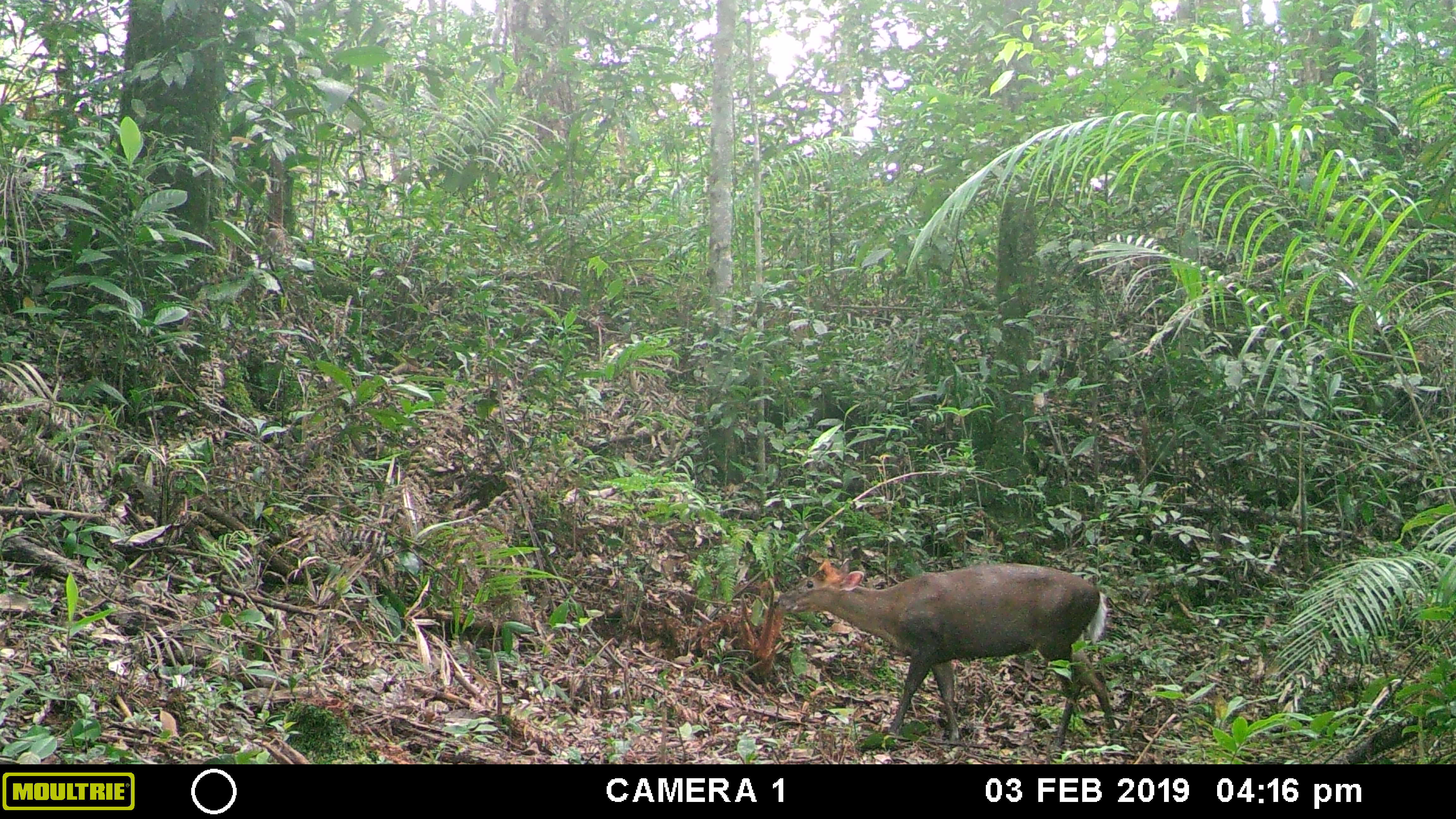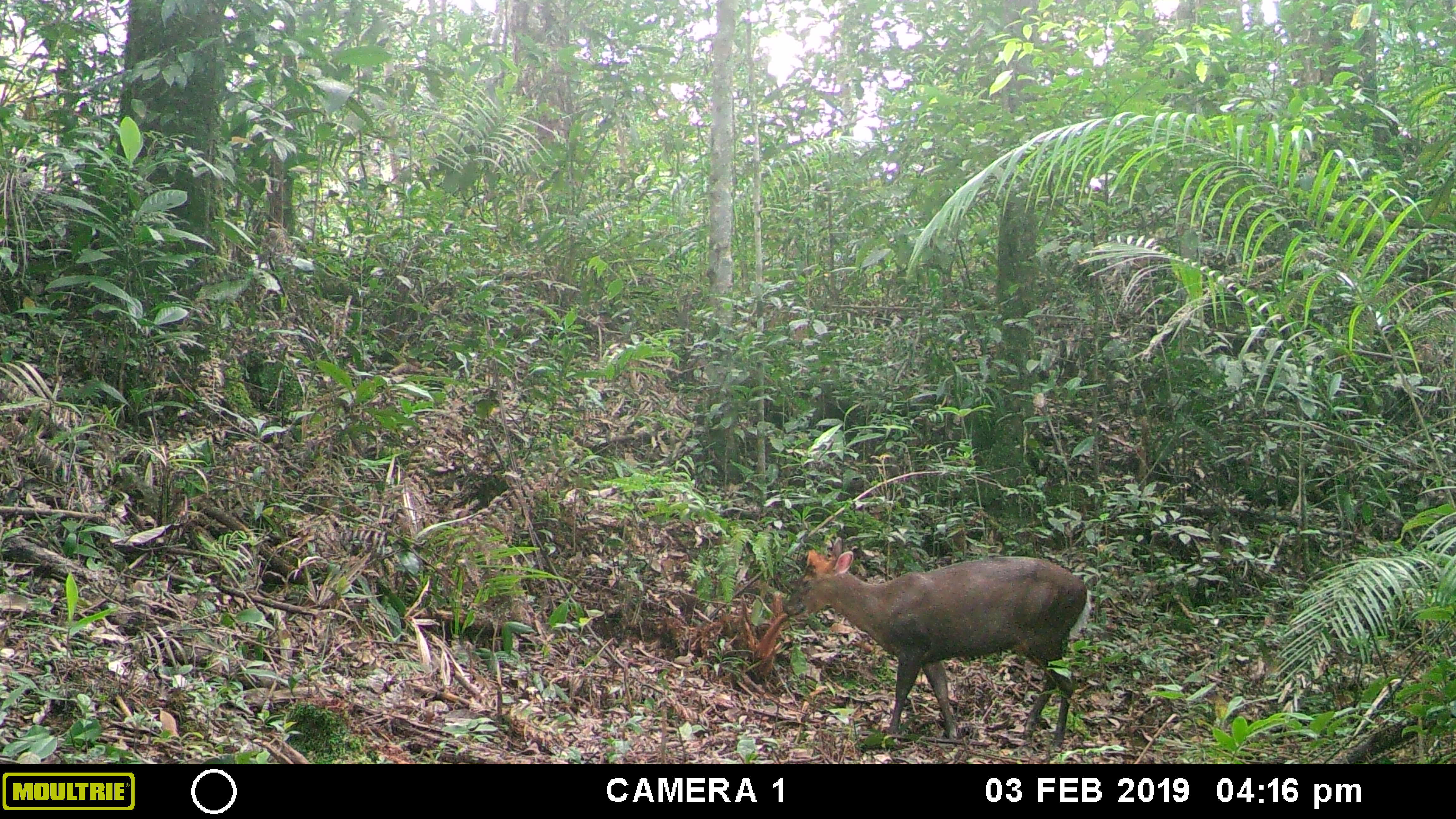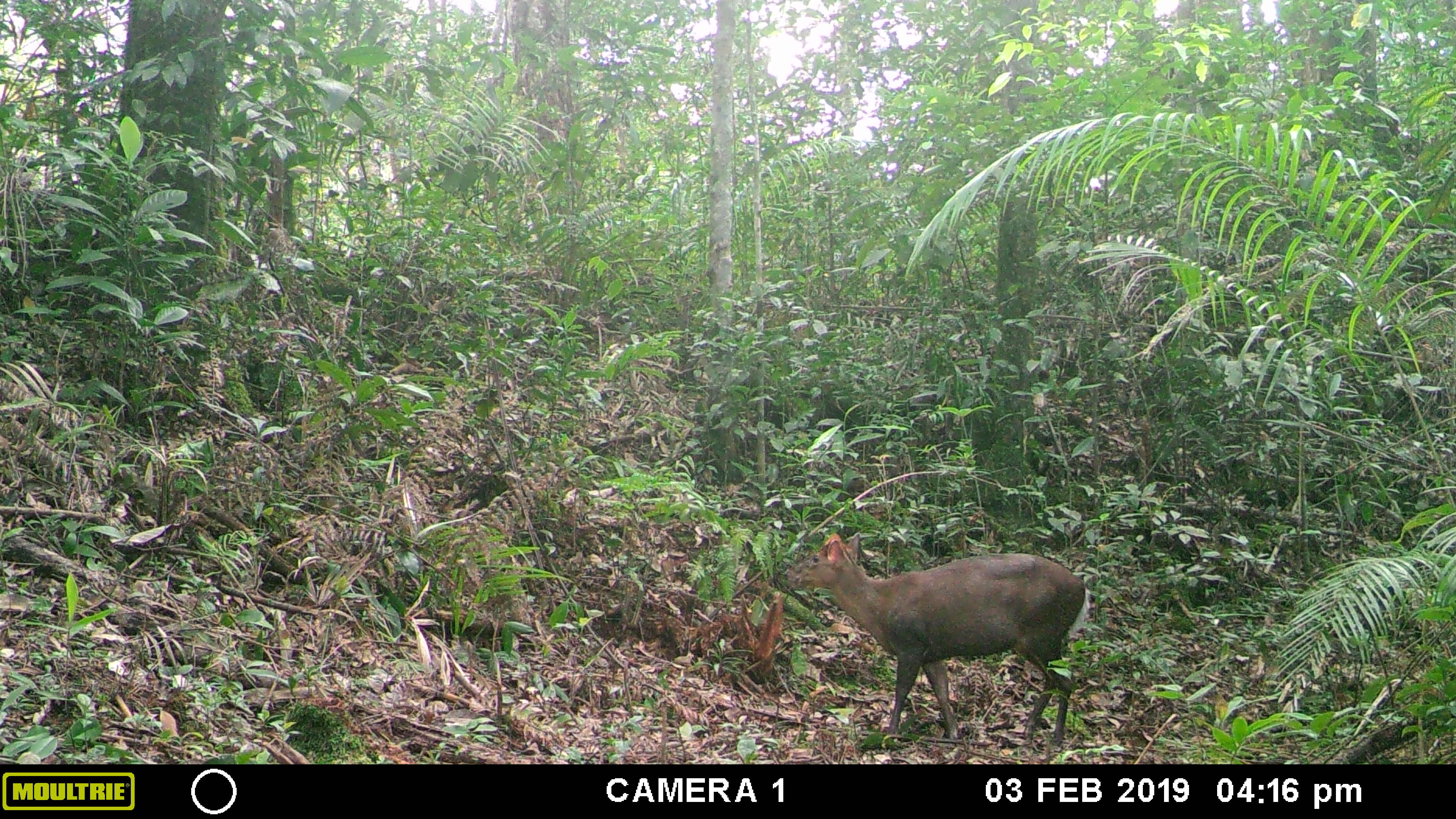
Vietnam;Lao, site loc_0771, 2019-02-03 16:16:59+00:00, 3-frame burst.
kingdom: Animalia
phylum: Chordata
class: Mammalia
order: Artiodactyla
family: Cervidae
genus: Muntiacus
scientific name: Muntiacus rooseveltorum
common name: roosevelt's muntjac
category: roosevelts muntjac group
Roosevelts muntjac group (roosevelt's muntjac) (Muntiacus rooseveltorum). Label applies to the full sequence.